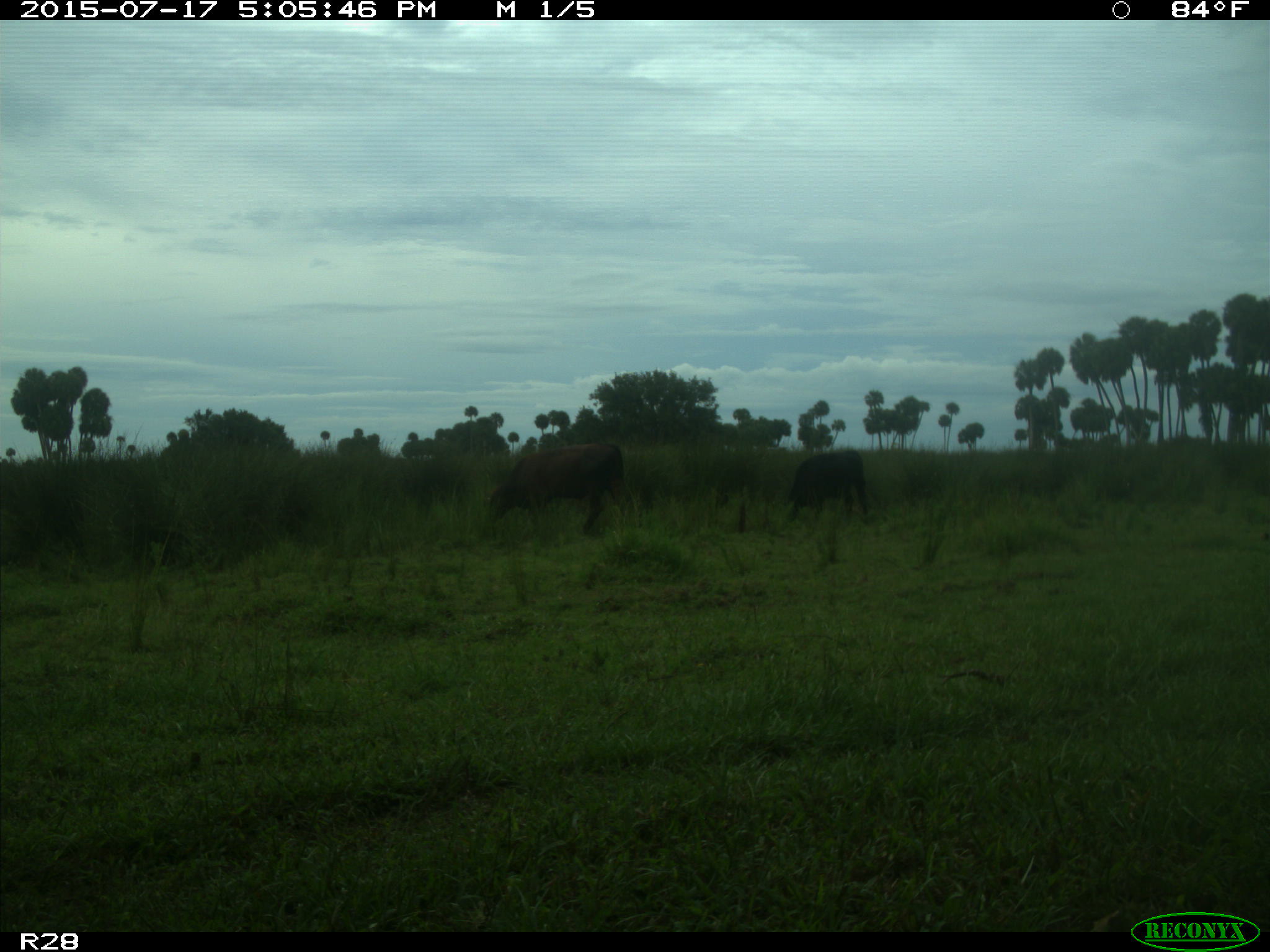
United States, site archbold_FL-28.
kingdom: Animalia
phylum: Chordata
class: Mammalia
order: Artiodactyla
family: Bovidae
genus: Bos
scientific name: Bos taurus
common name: domestic cow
Bos taurus (domestic cow).